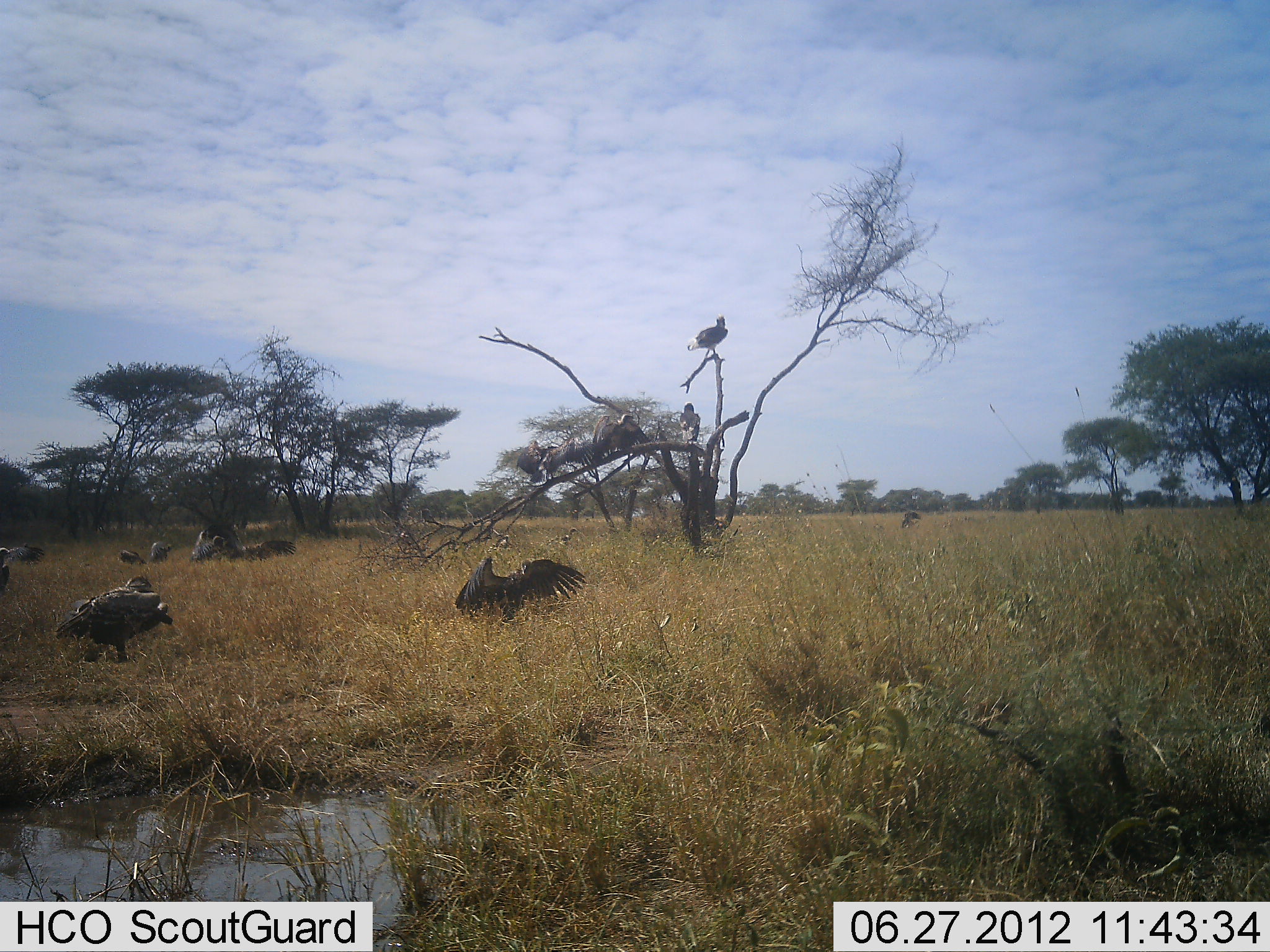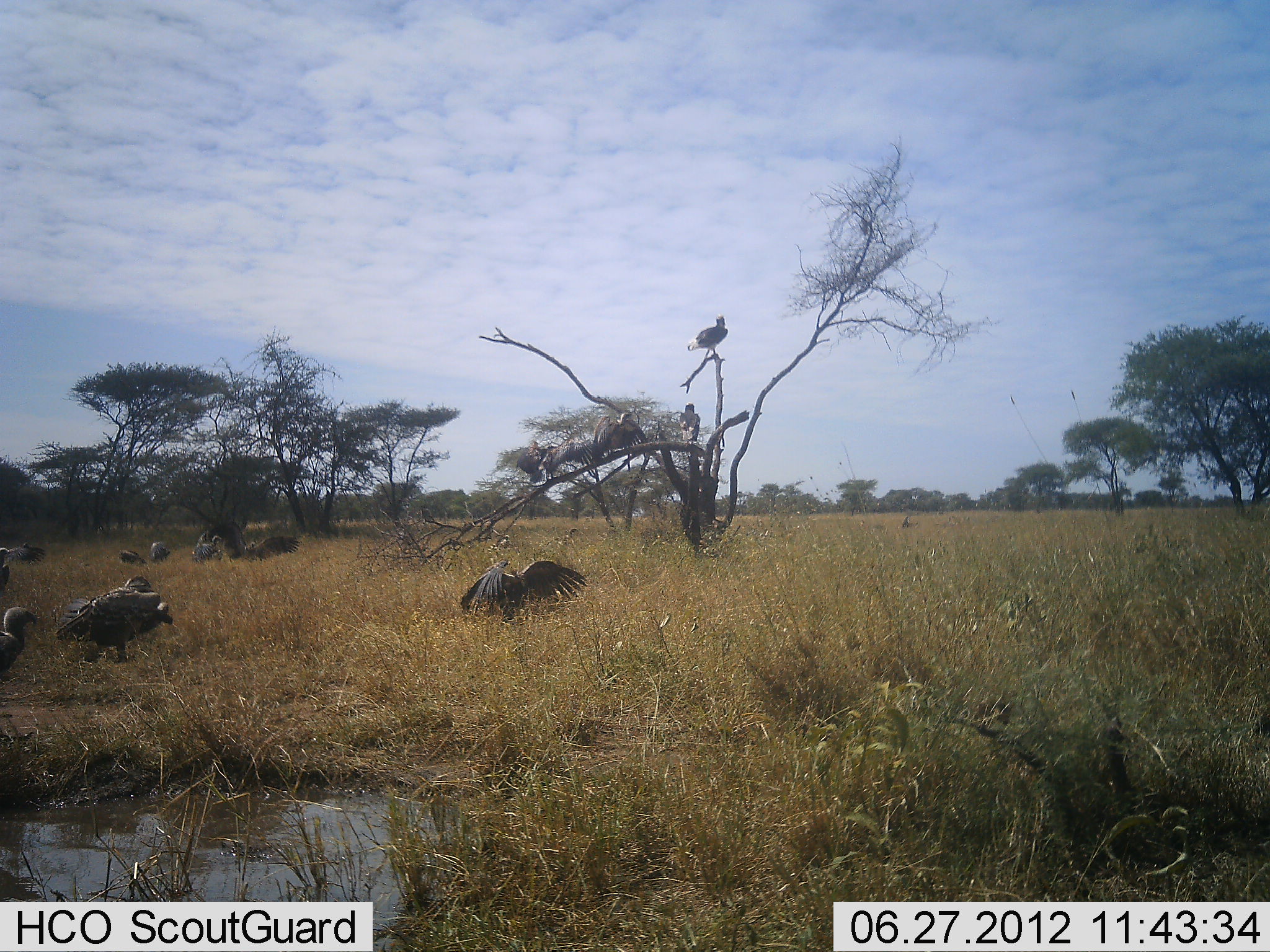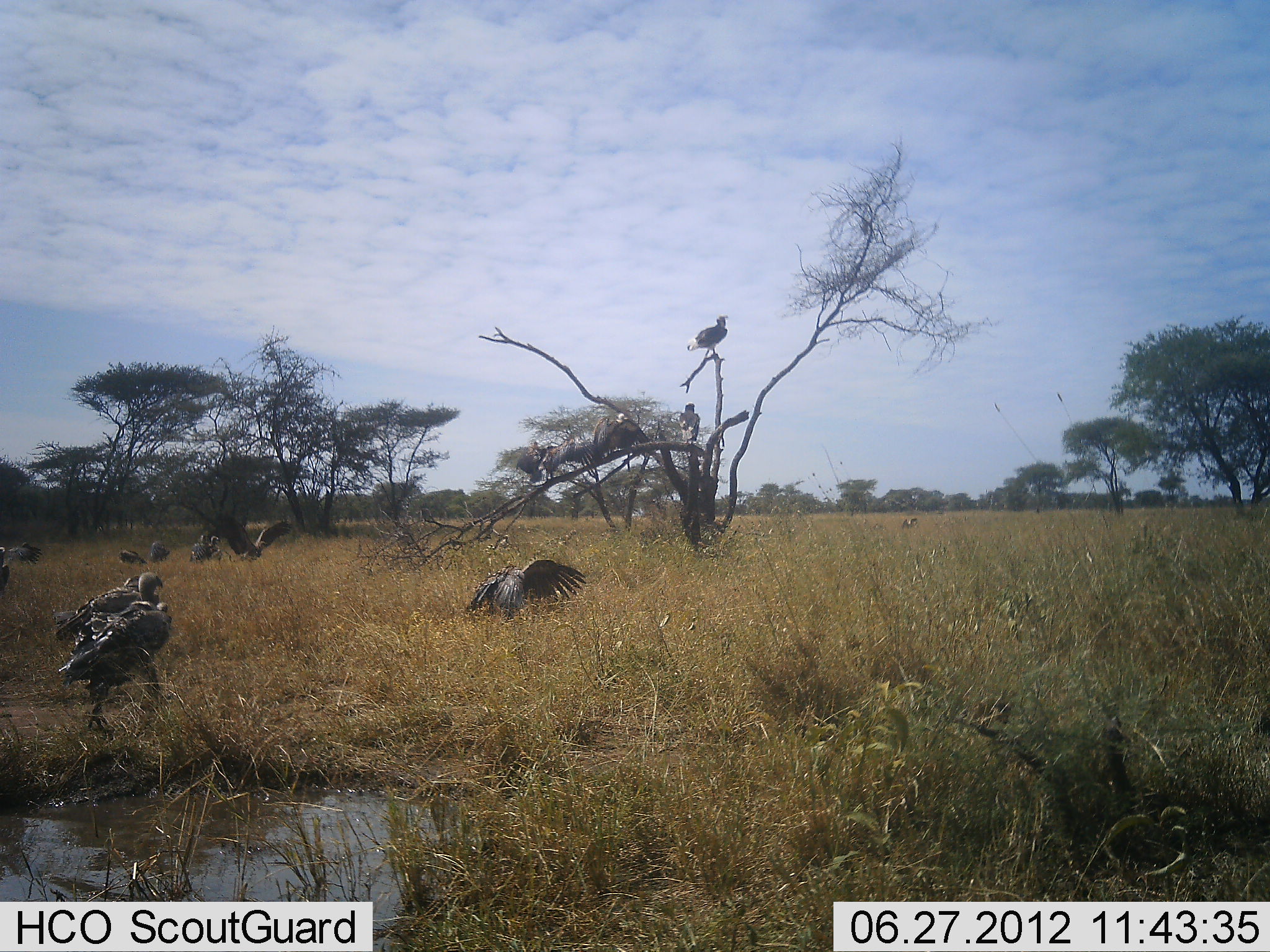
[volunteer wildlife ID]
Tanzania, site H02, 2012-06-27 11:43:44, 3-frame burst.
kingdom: Animalia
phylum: Chordata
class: Aves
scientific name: Aves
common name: bird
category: otherbird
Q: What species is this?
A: Otherbird (bird) (Aves).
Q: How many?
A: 11-50.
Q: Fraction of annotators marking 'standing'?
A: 30%.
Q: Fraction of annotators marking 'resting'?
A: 50%.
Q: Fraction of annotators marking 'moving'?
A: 70%.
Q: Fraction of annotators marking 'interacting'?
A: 20%.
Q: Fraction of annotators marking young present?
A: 10%.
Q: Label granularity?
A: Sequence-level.